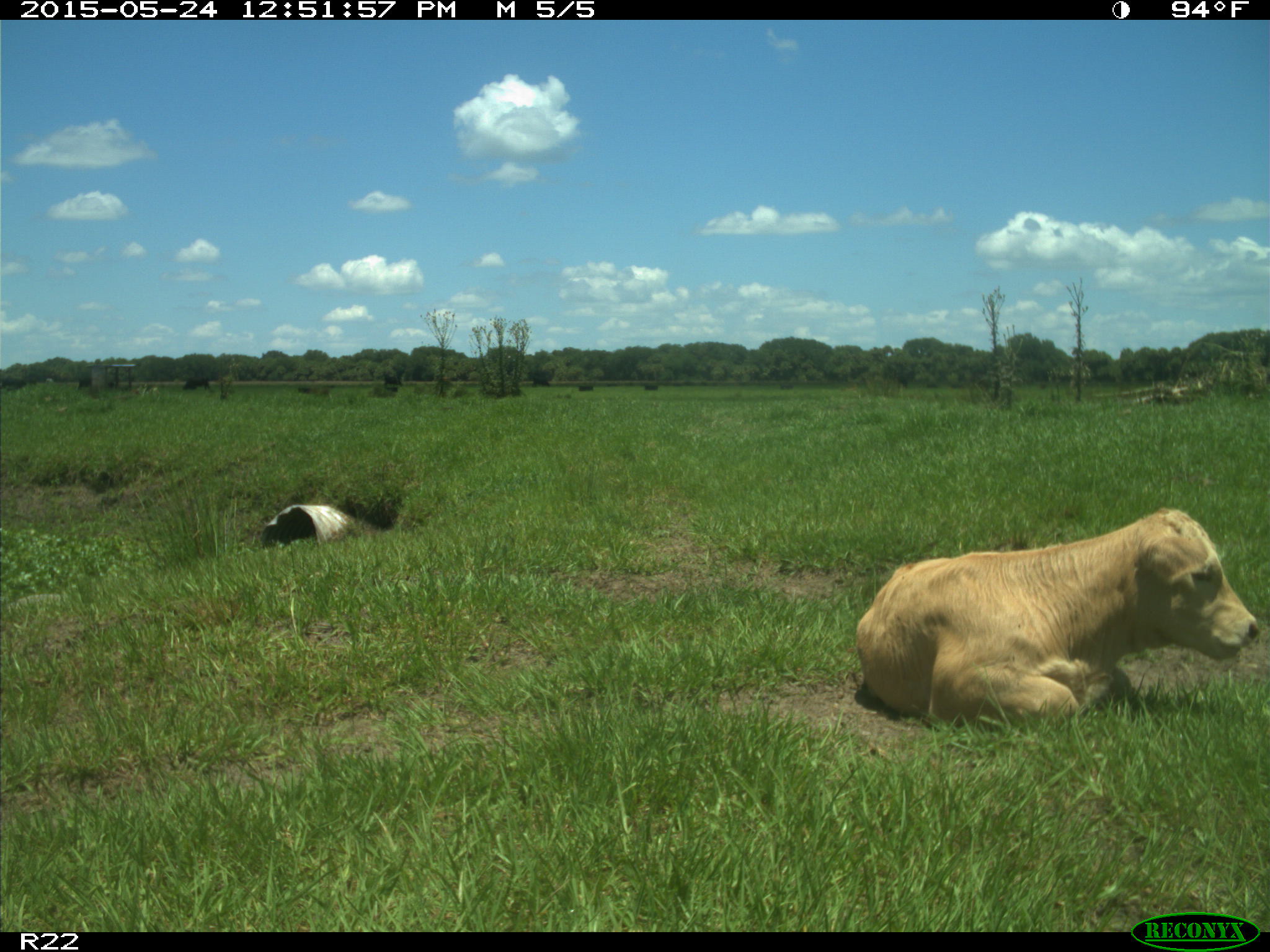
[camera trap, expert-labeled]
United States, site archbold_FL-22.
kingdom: Animalia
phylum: Chordata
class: Mammalia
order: Artiodactyla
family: Bovidae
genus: Bos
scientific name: Bos taurus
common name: domestic cow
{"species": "Bos taurus (domestic cow)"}